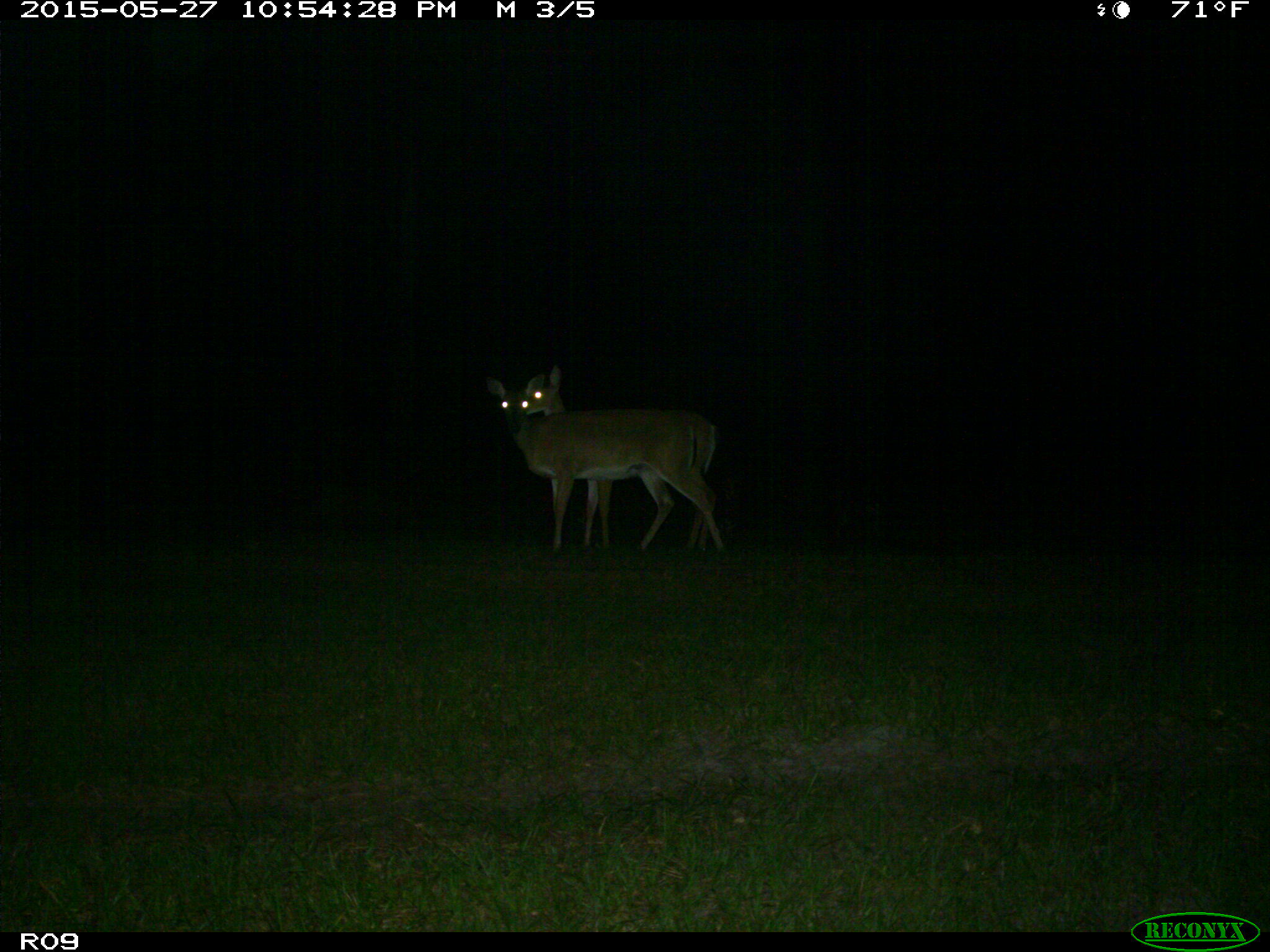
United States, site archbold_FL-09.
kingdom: Animalia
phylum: Chordata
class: Mammalia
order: Artiodactyla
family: Cervidae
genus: Odocoileus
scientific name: Odocoileus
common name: deer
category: unidentified deer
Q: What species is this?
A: Unidentified deer (deer) (Odocoileus).